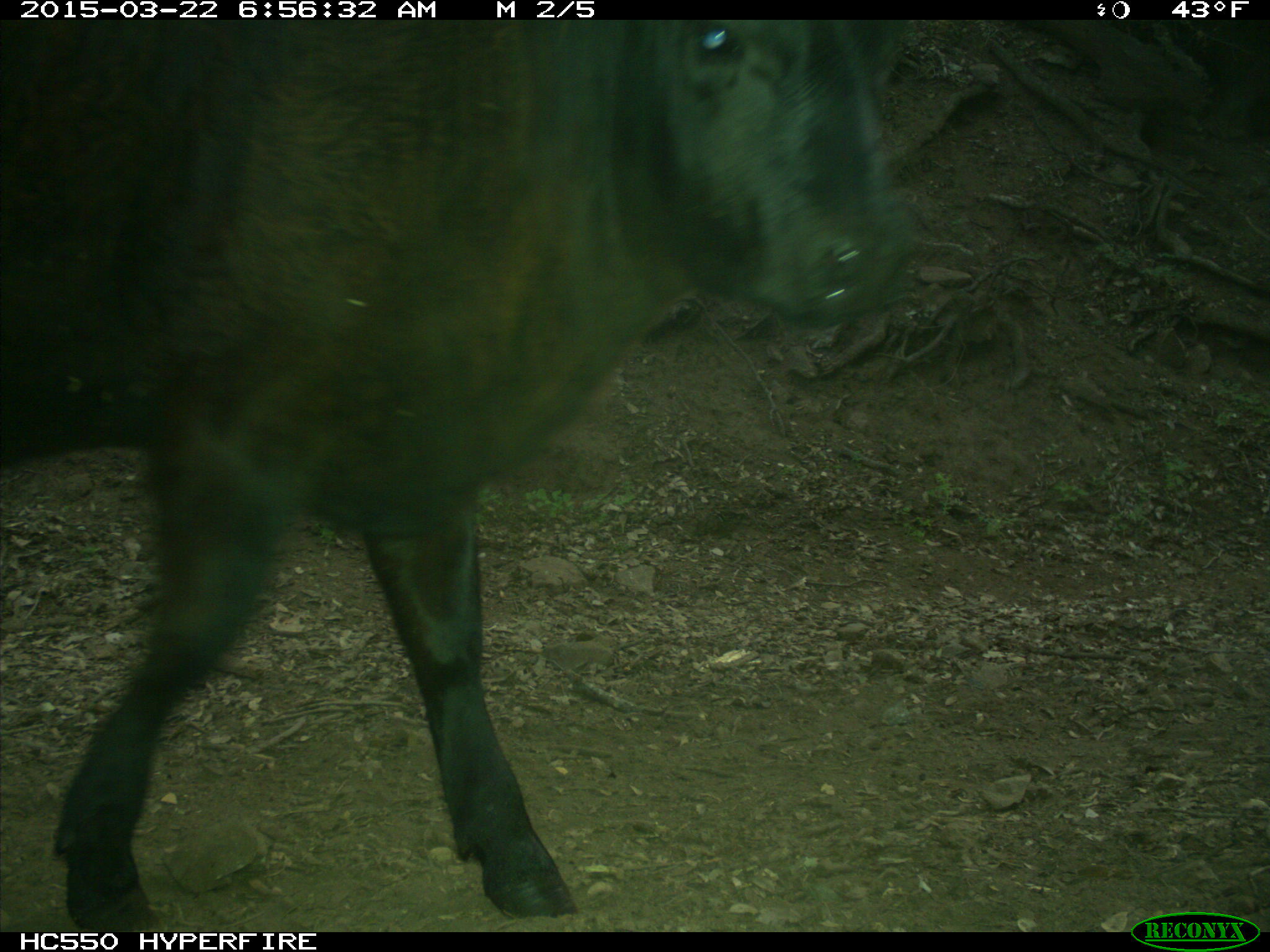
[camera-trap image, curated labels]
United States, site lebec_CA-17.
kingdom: Animalia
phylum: Chordata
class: Mammalia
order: Artiodactyla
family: Bovidae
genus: Bos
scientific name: Bos taurus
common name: domestic cow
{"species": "Bos taurus (domestic cow)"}